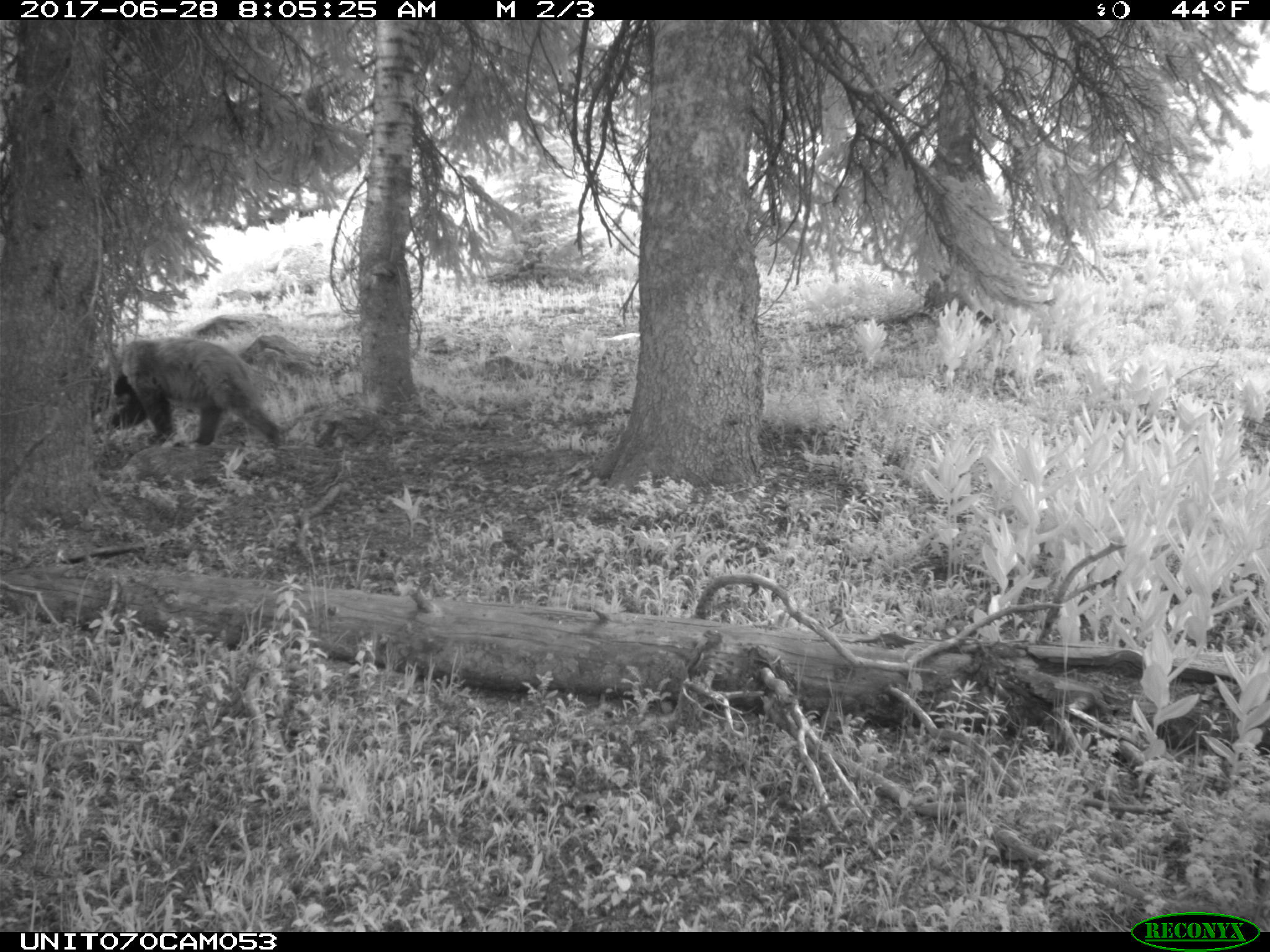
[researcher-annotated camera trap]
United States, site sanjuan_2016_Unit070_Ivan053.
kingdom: Animalia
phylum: Chordata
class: Mammalia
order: Carnivora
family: Ursidae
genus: Ursus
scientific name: Ursus americanus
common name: american black bear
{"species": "Ursus americanus (american black bear)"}